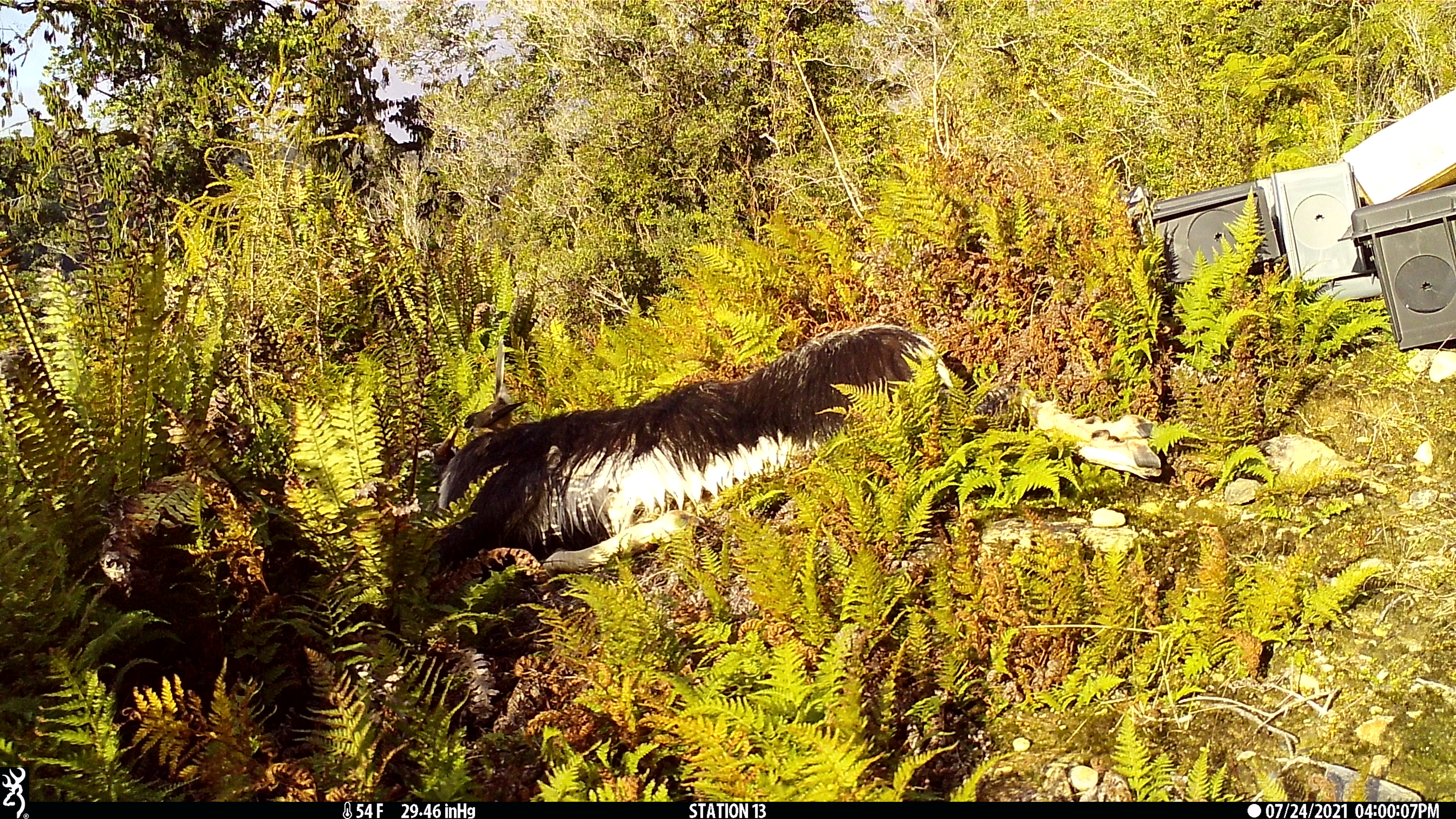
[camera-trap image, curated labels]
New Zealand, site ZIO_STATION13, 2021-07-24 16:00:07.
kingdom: Animalia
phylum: Chordata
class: Aves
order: Passeriformes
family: Rhipiduridae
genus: Rhipidura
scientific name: Rhipidura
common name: fantails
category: fantail